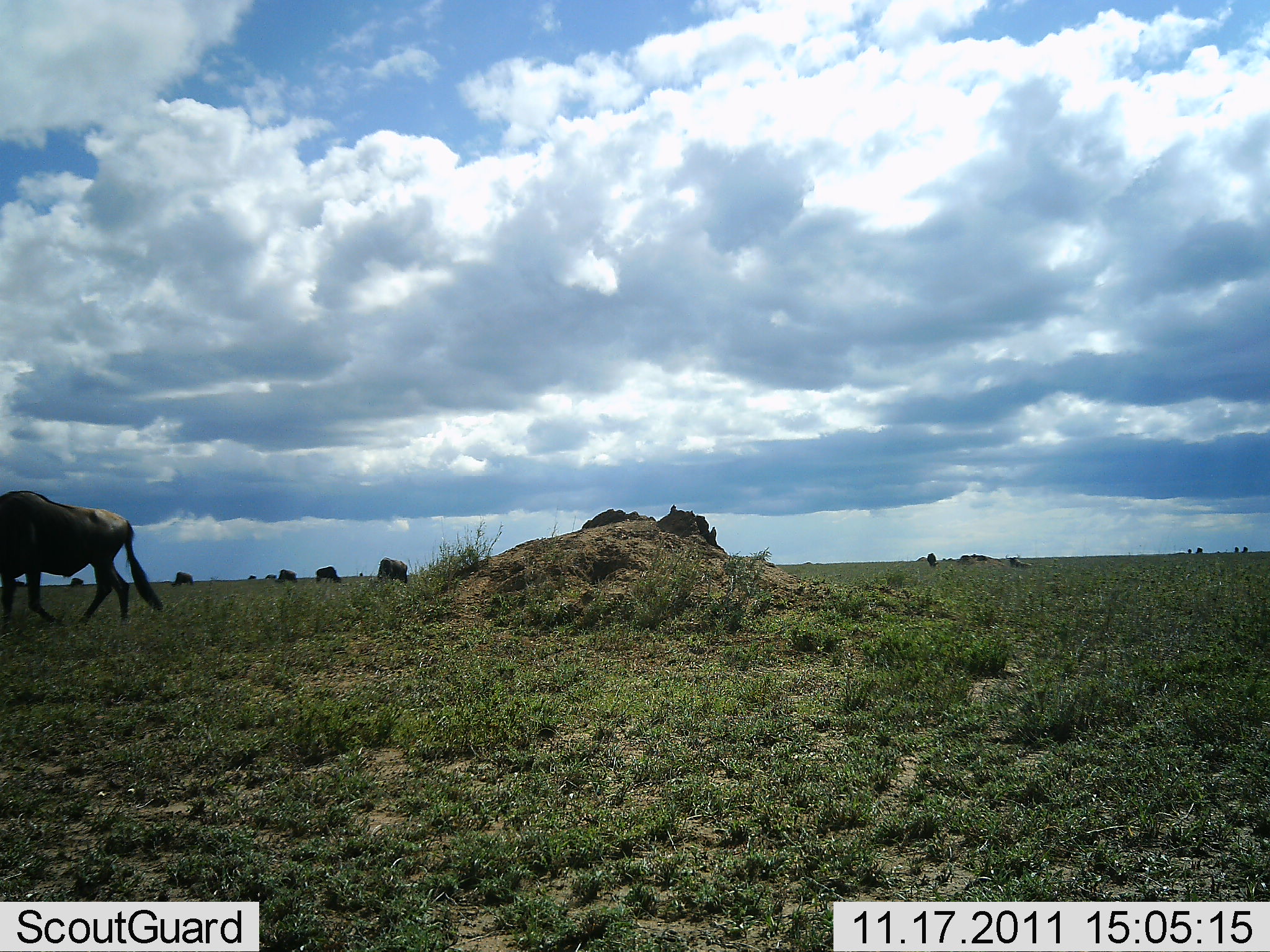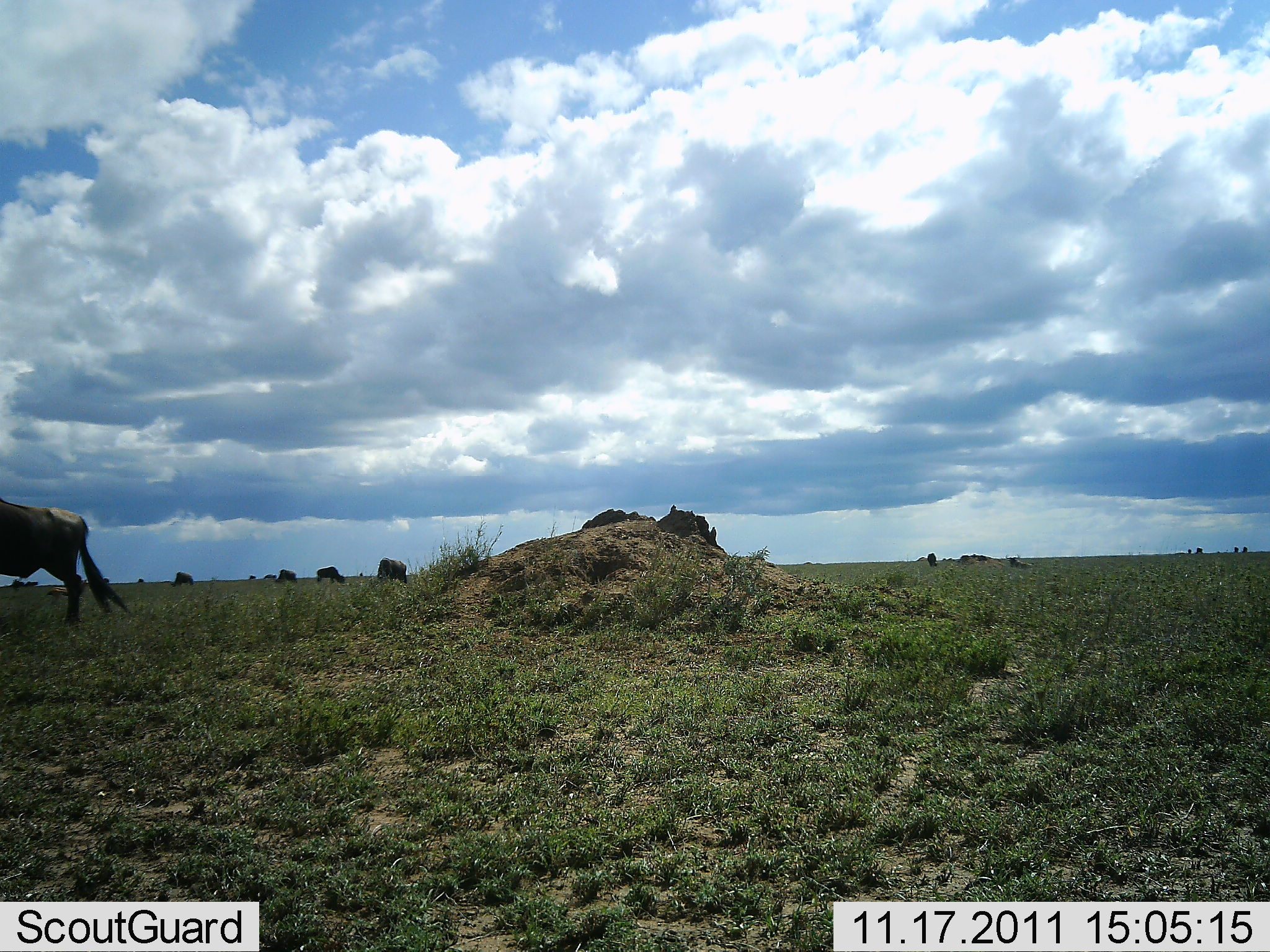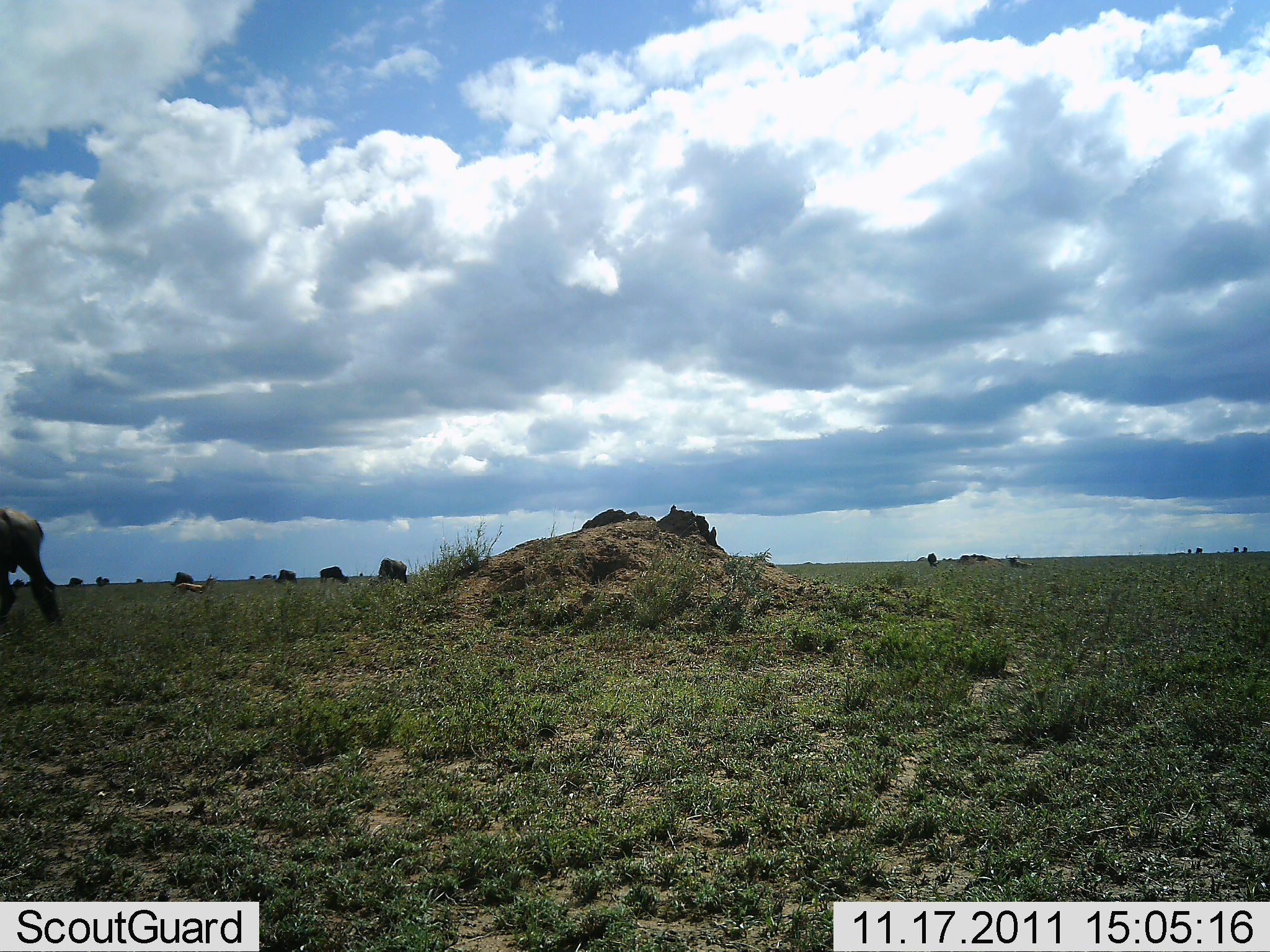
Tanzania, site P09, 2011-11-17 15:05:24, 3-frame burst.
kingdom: Animalia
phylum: Chordata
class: Mammalia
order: Artiodactyla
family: Bovidae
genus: Connochaetes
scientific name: Connochaetes taurinus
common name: blue wildebeest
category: wildebeest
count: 6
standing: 21%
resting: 7%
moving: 71%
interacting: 0%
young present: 0%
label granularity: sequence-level